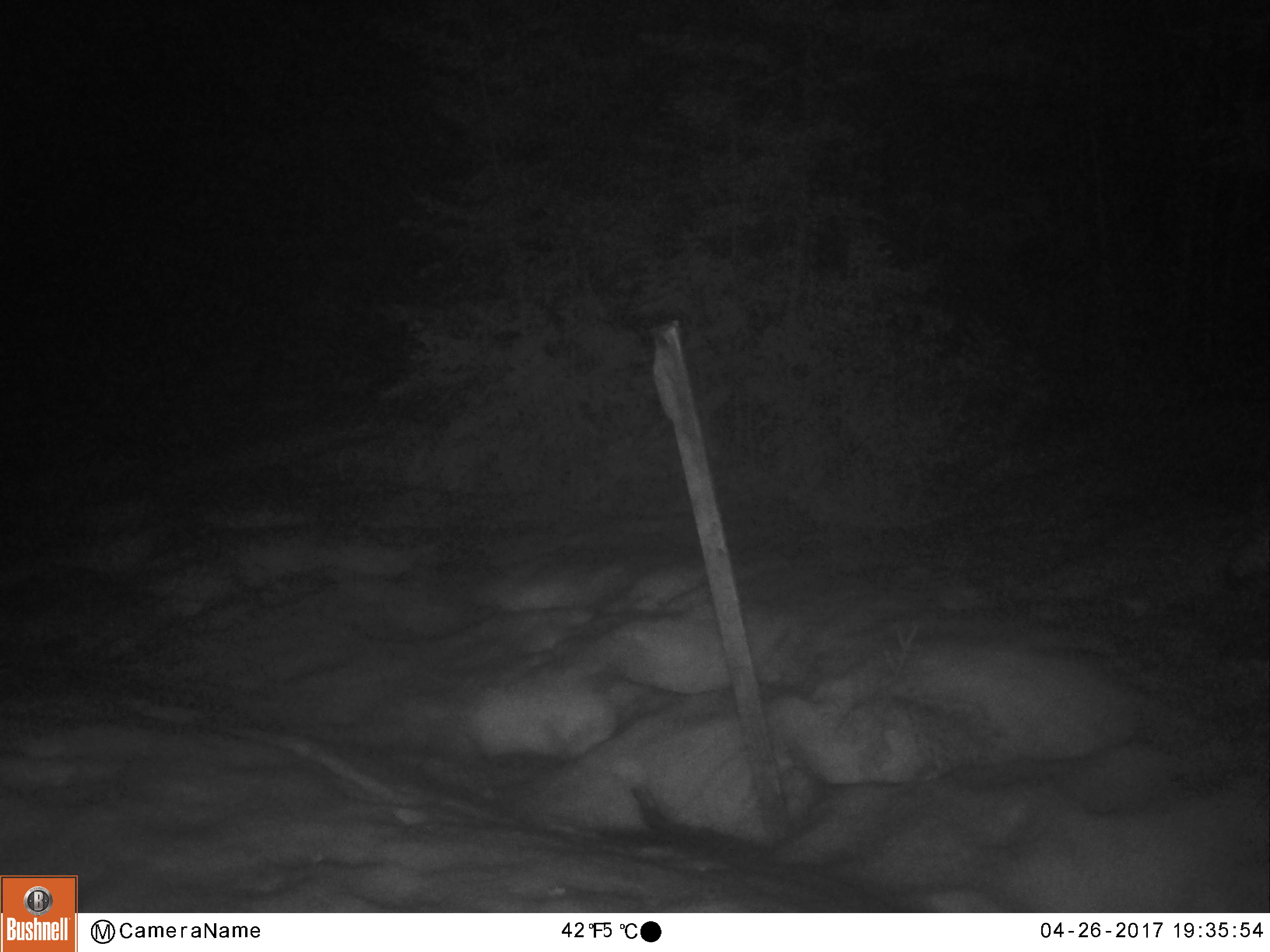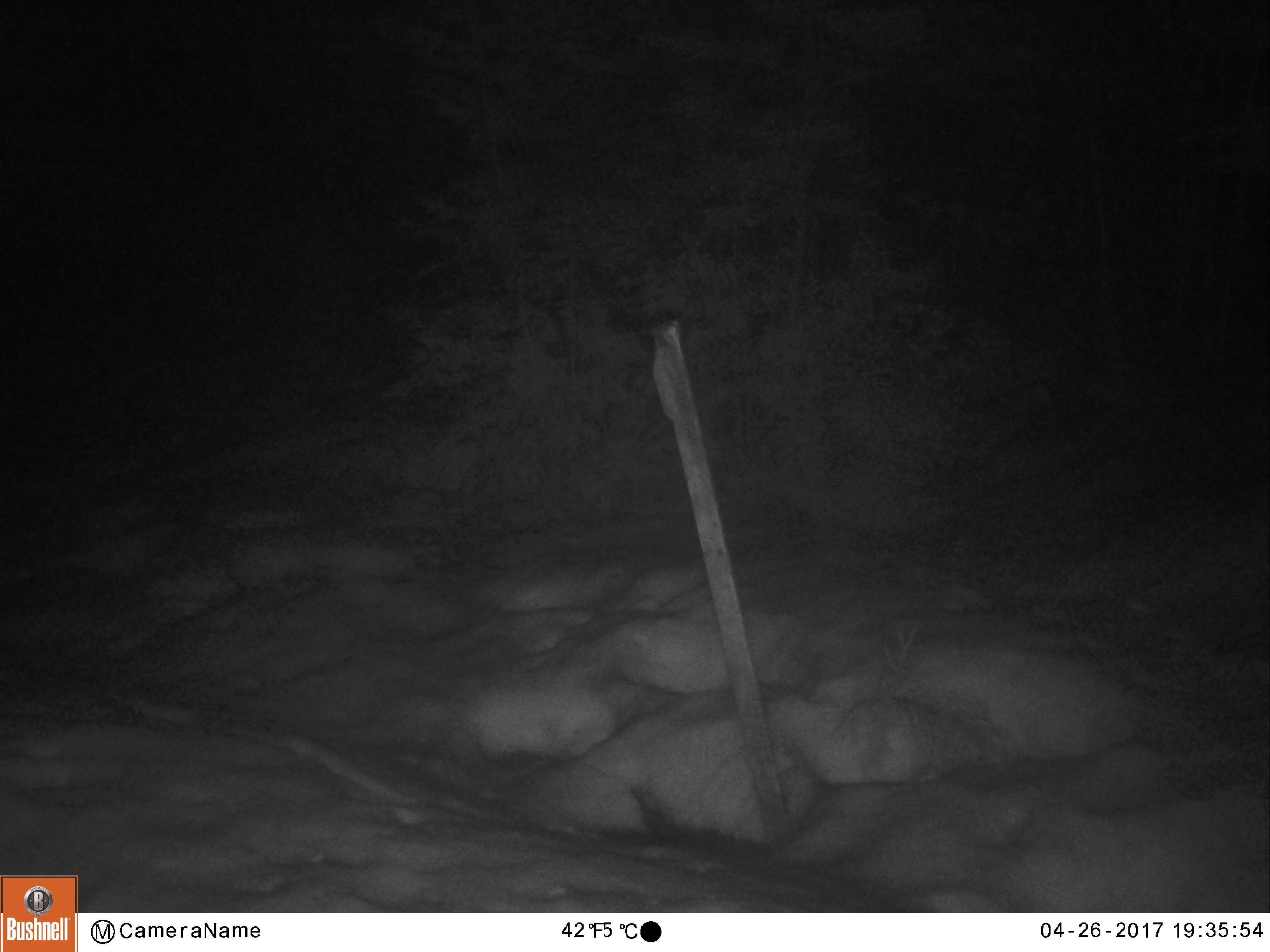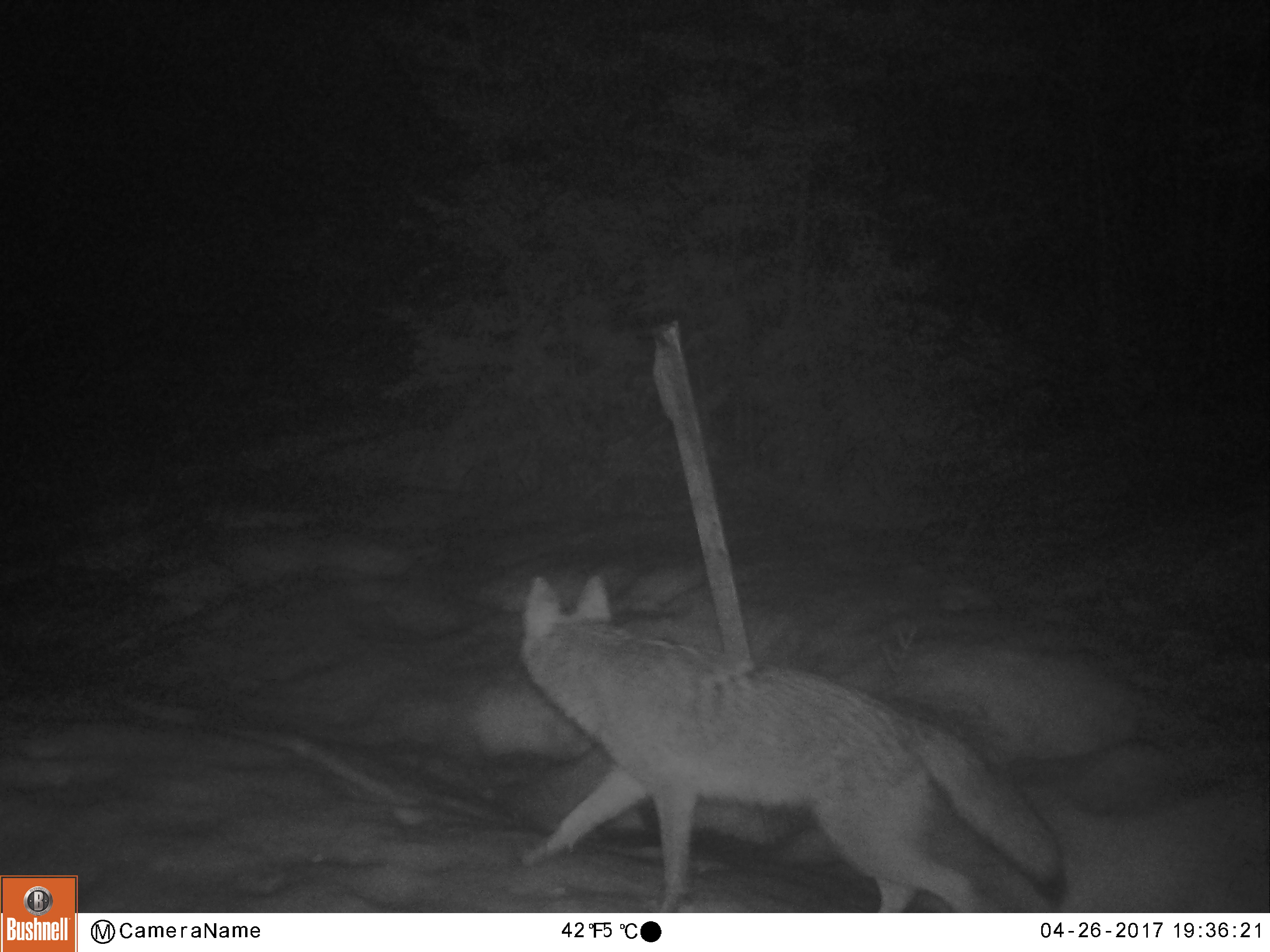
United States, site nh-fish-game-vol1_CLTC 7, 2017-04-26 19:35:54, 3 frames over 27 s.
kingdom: Animalia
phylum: Chordata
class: Mammalia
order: Carnivora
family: Canidae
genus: Canis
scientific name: Canis latrans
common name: coyote